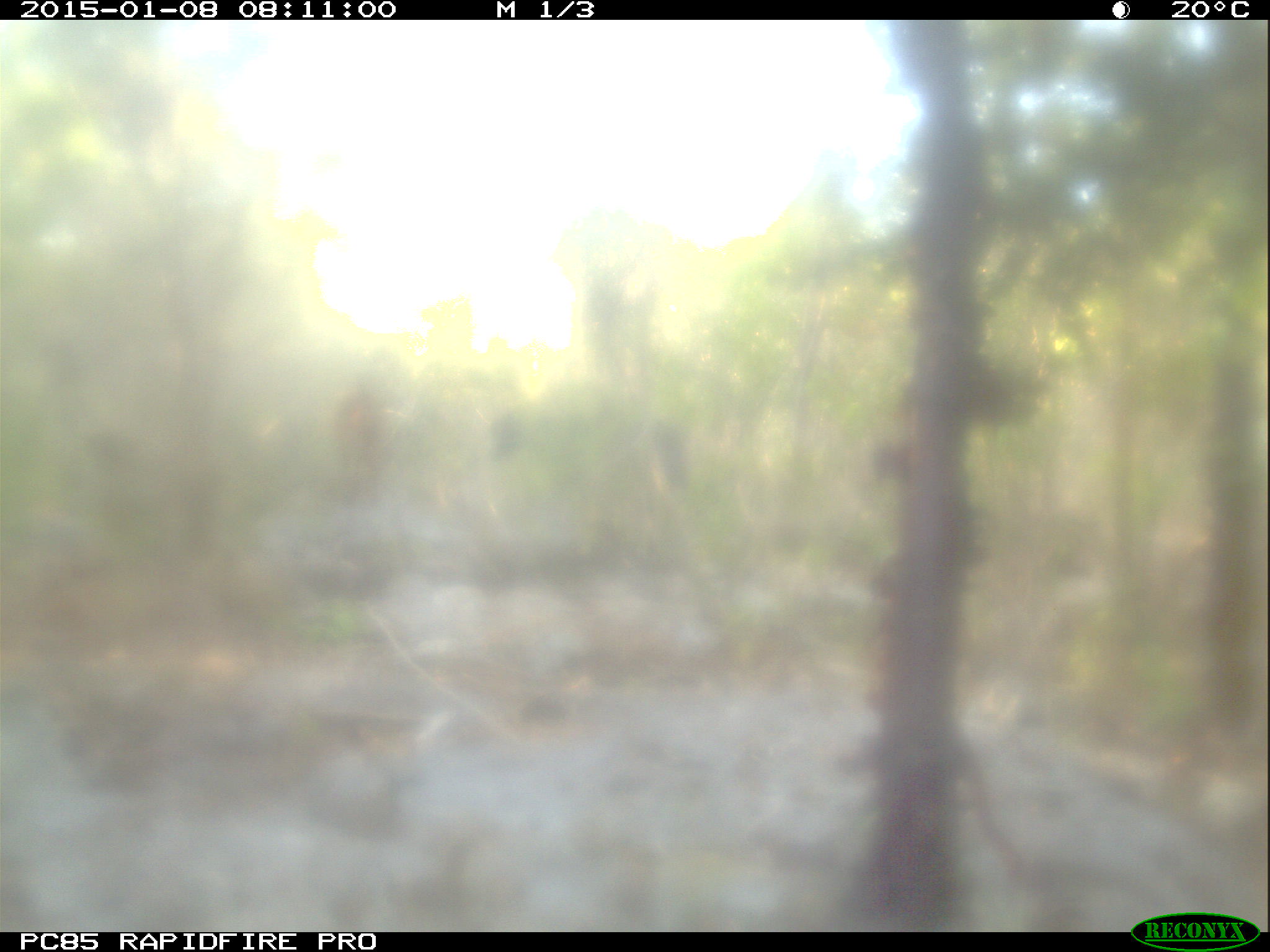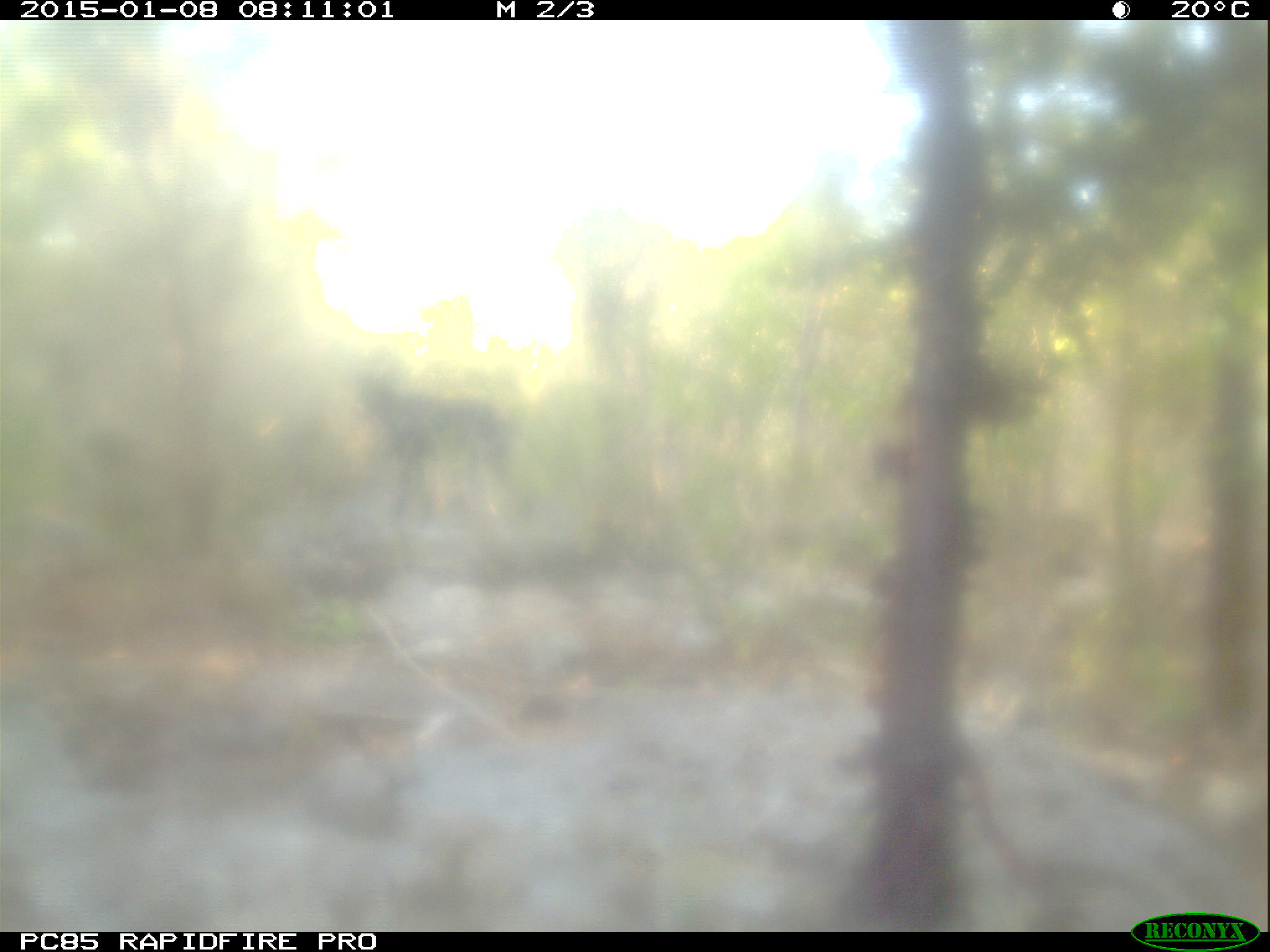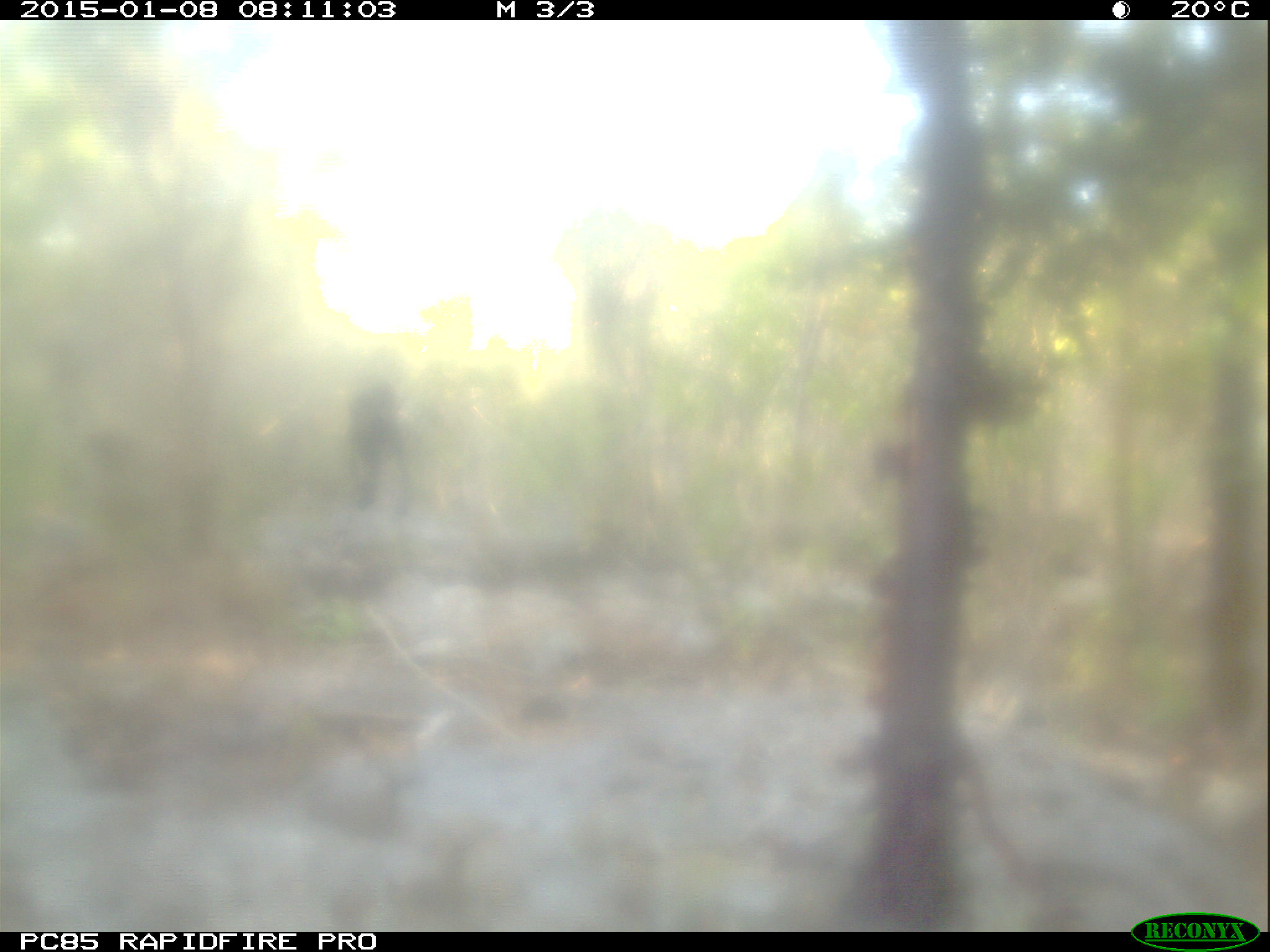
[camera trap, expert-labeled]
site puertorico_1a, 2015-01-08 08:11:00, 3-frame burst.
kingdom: Animalia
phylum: Chordata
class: Mammalia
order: Artiodactyla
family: Bovidae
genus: Capra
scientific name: Capra hircus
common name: goat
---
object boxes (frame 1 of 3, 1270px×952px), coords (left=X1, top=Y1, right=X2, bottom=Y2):
goat: (left=324, top=379, right=396, bottom=508)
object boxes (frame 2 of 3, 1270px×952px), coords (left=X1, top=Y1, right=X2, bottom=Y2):
goat: (left=347, top=359, right=530, bottom=524)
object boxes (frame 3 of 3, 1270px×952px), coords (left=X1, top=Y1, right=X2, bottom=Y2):
goat: (left=342, top=376, right=410, bottom=510)